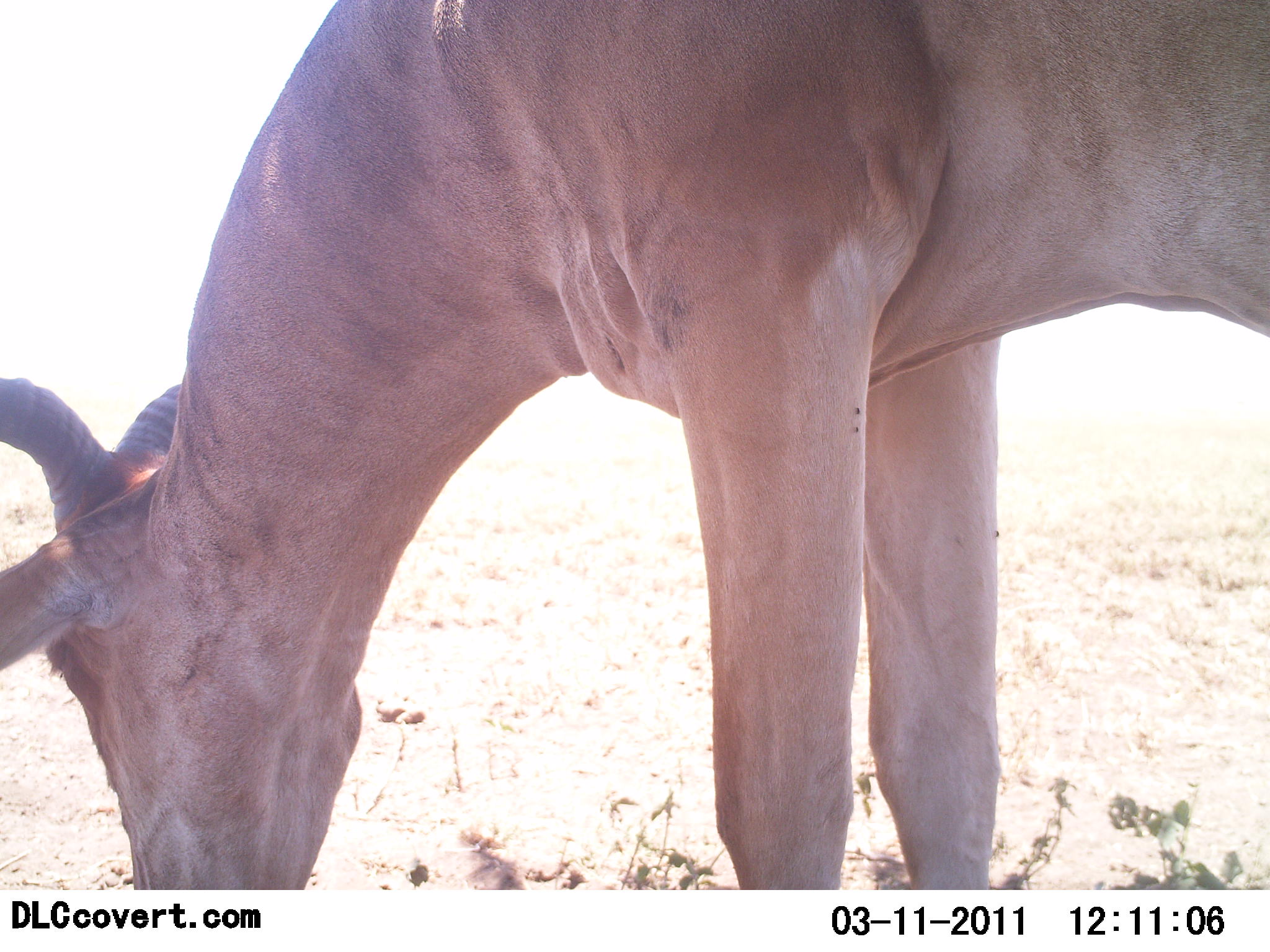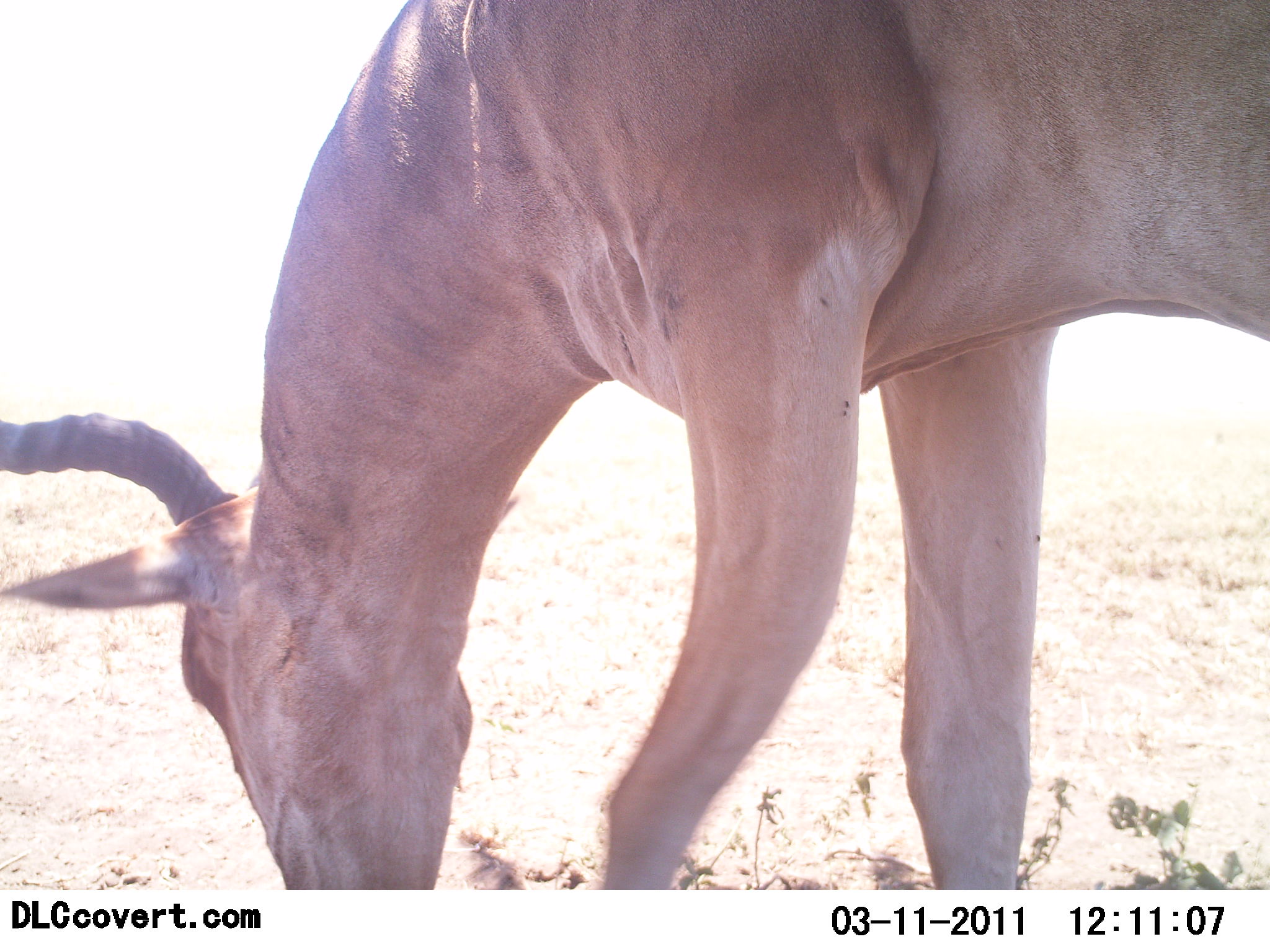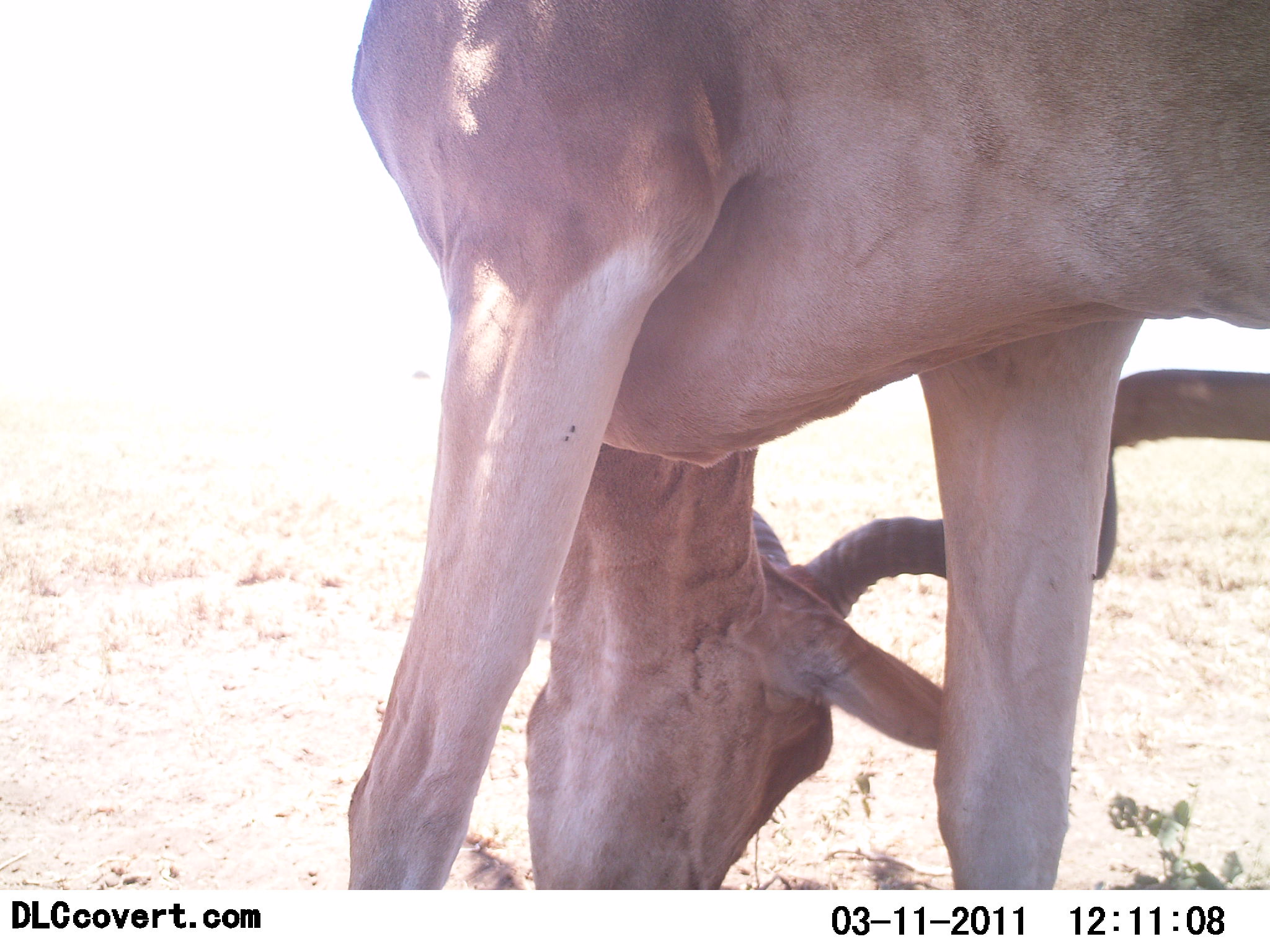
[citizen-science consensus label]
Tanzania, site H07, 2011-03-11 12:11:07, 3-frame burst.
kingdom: Animalia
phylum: Chordata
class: Mammalia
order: Artiodactyla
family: Bovidae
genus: Alcelaphus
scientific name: Alcelaphus buselaphus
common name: hartebeest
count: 1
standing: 9%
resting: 0%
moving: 0%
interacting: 9%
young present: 0%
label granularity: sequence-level